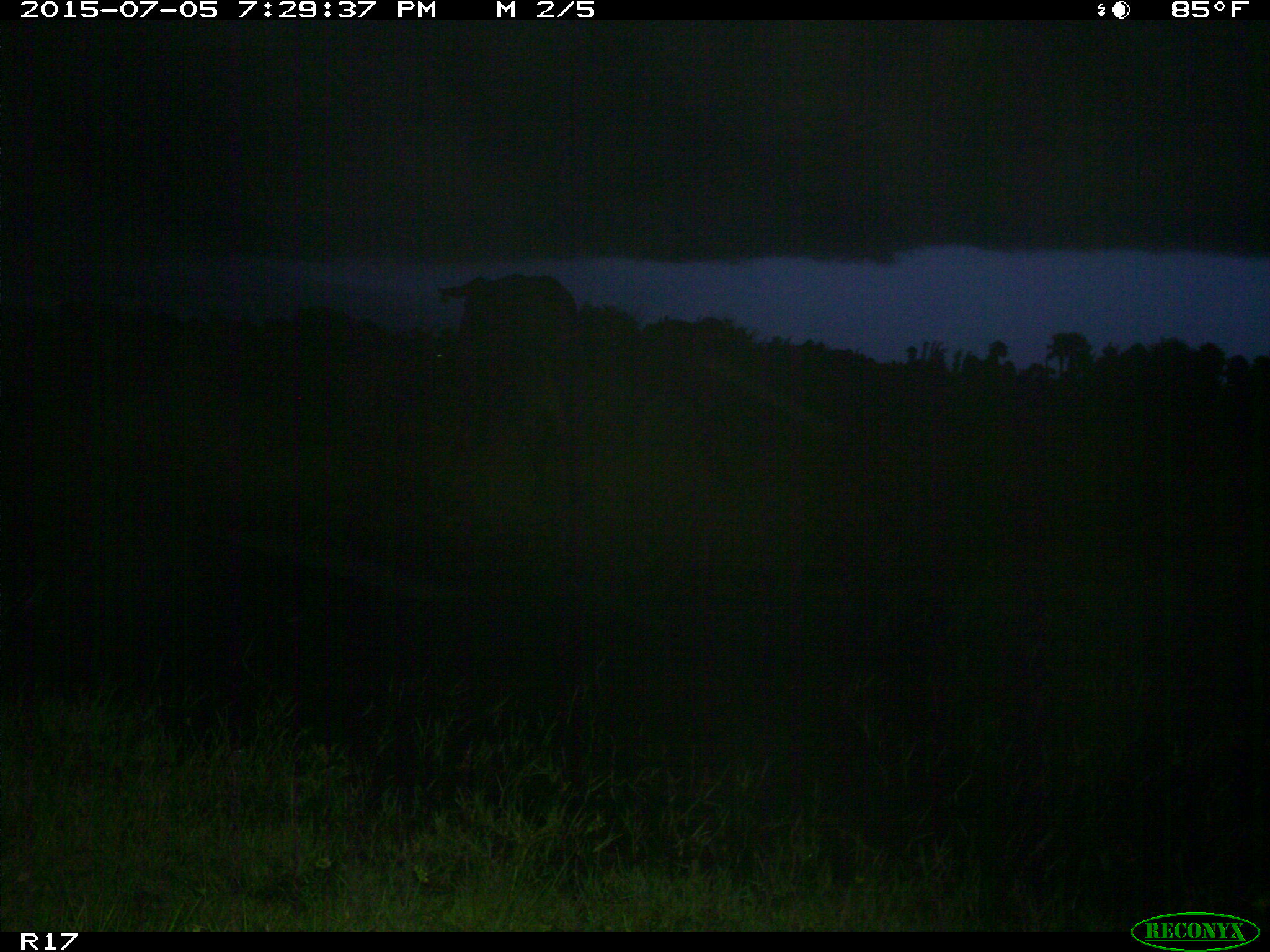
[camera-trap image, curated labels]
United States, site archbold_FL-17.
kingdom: Animalia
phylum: Chordata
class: Mammalia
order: Artiodactyla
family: Bovidae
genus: Bos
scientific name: Bos taurus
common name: domestic cow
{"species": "Bos taurus (domestic cow)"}